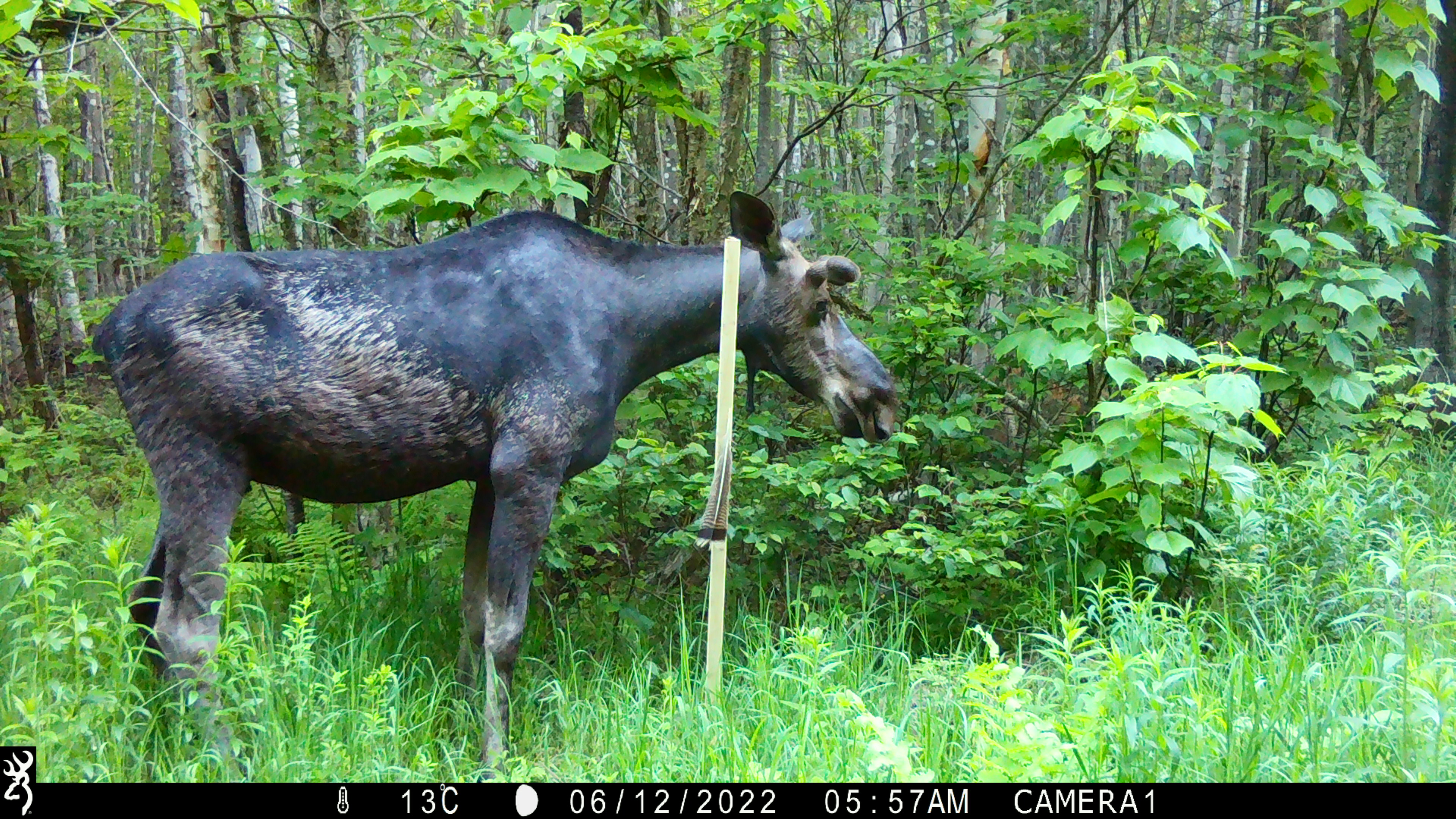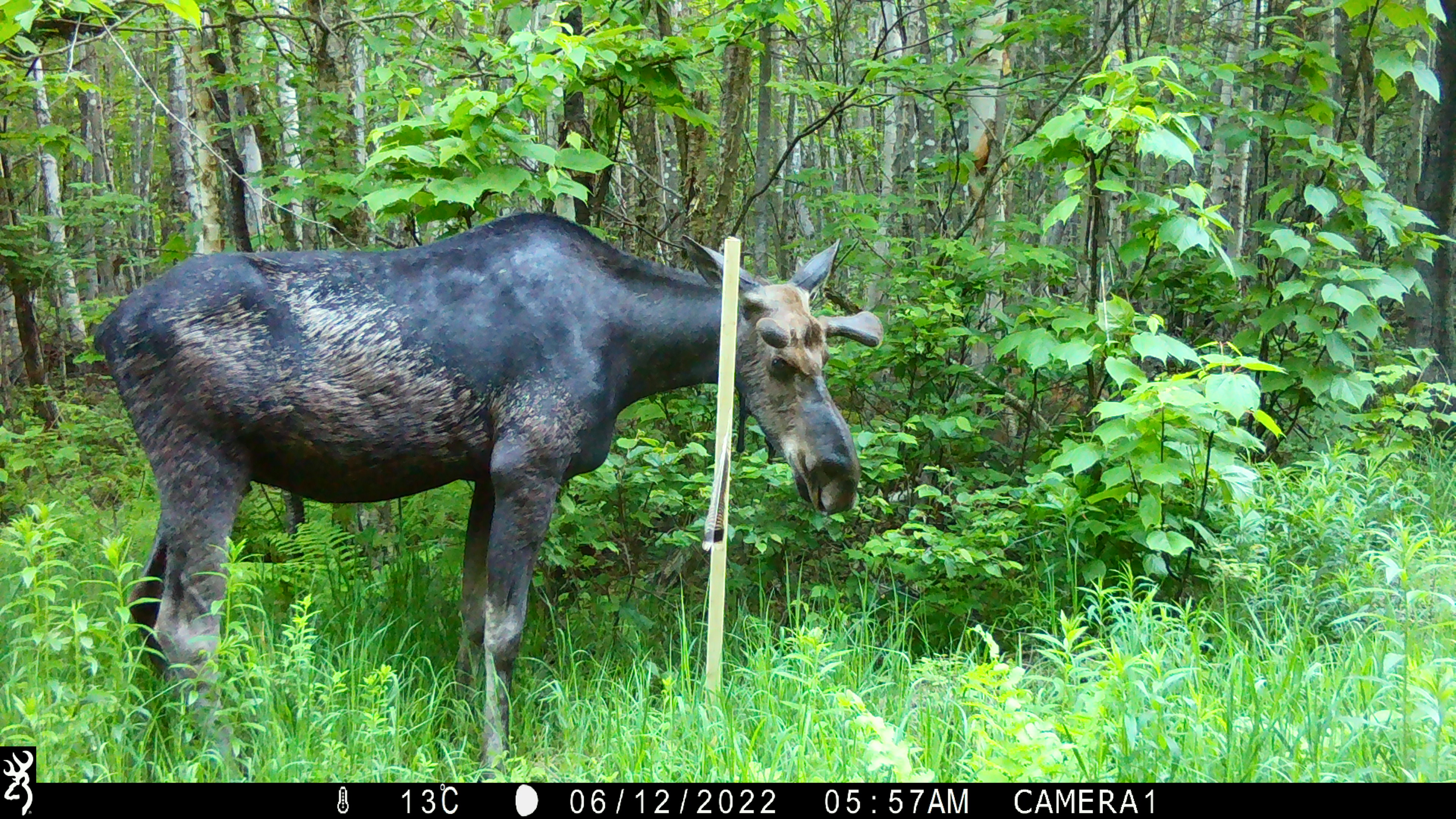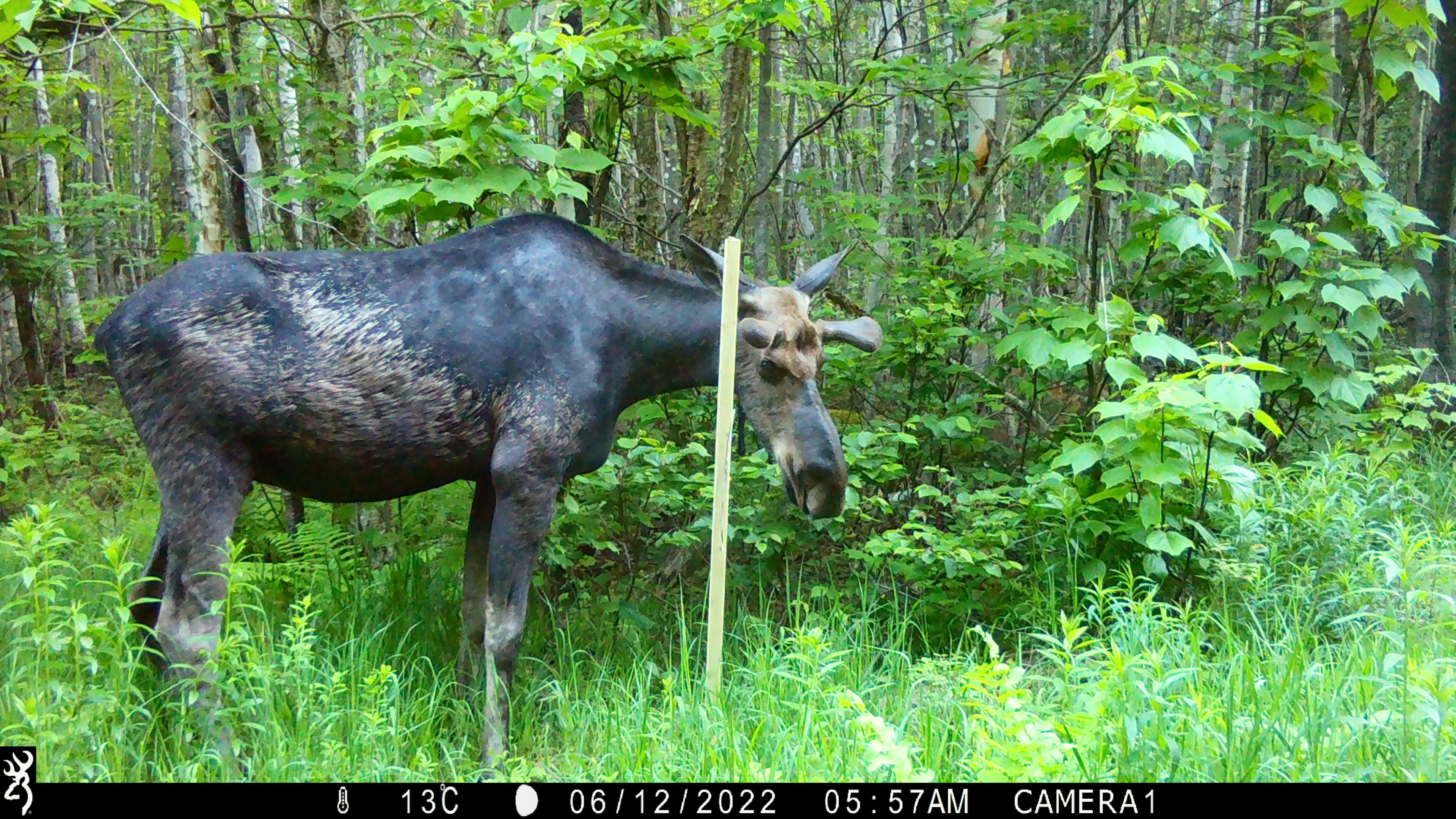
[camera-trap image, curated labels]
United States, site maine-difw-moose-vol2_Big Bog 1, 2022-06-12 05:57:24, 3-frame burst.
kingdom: Animalia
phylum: Chordata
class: Mammalia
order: Artiodactyla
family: Cervidae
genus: Alces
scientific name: Alces alces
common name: moose